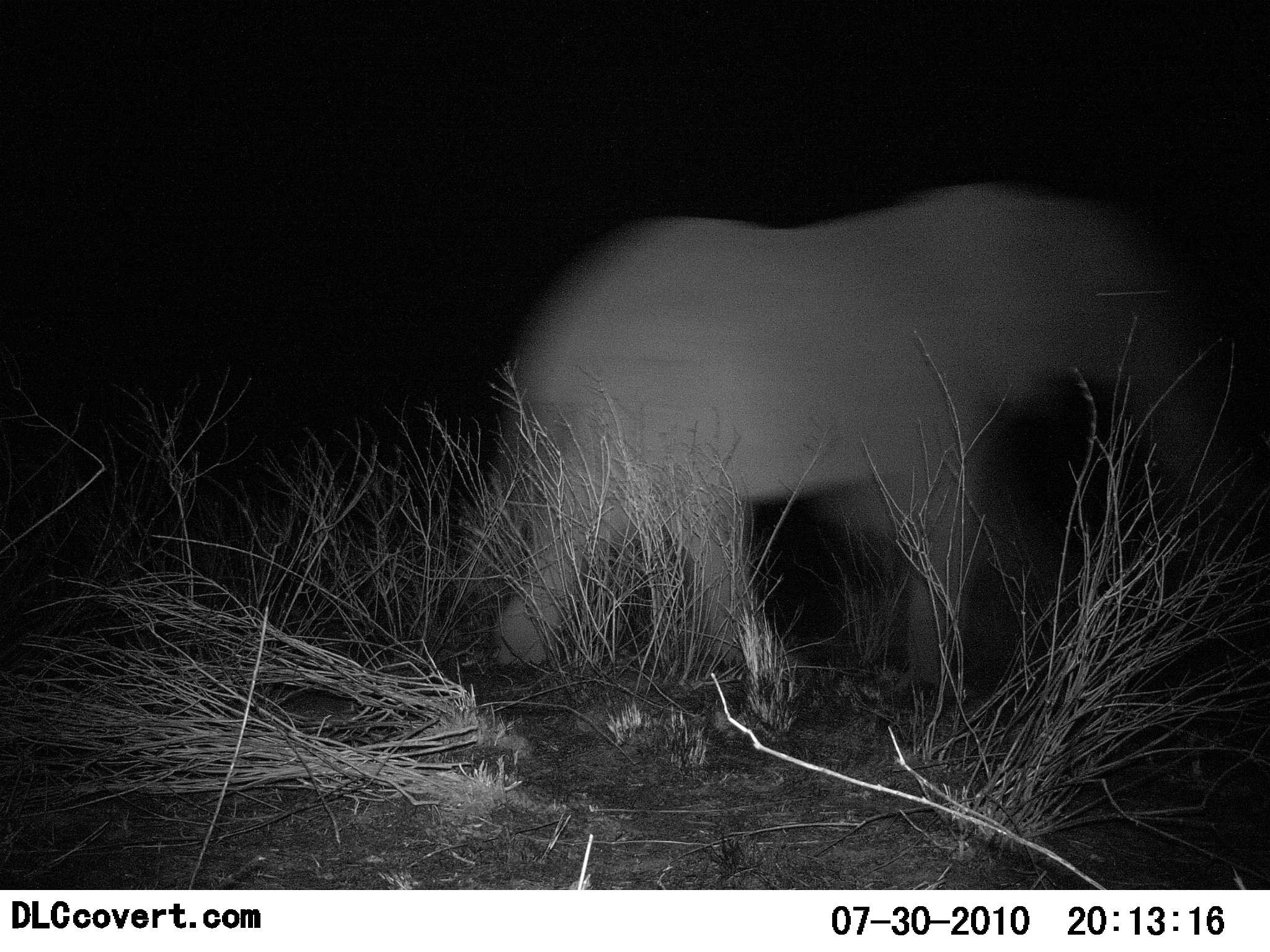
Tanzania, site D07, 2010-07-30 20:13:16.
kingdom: Animalia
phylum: Chordata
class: Mammalia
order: Proboscidea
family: Elephantidae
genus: Loxodonta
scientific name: Loxodonta africana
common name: african bush elephant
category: elephant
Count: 1.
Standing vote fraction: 0%.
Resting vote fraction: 0%.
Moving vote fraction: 91%.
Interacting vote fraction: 0%.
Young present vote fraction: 0%.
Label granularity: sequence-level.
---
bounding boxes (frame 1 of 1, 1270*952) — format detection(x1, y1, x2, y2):
animal: detection(482, 180, 1251, 713)